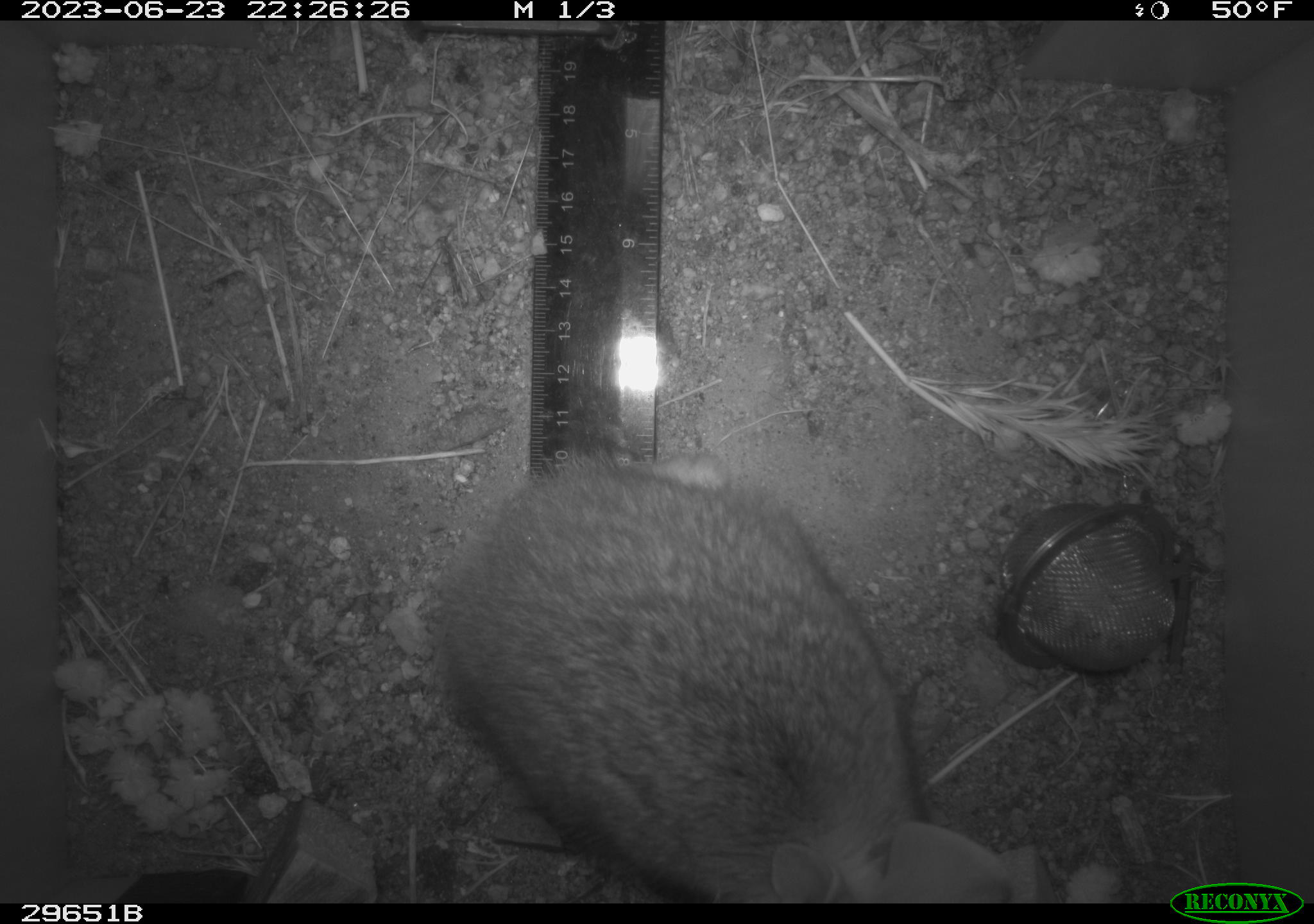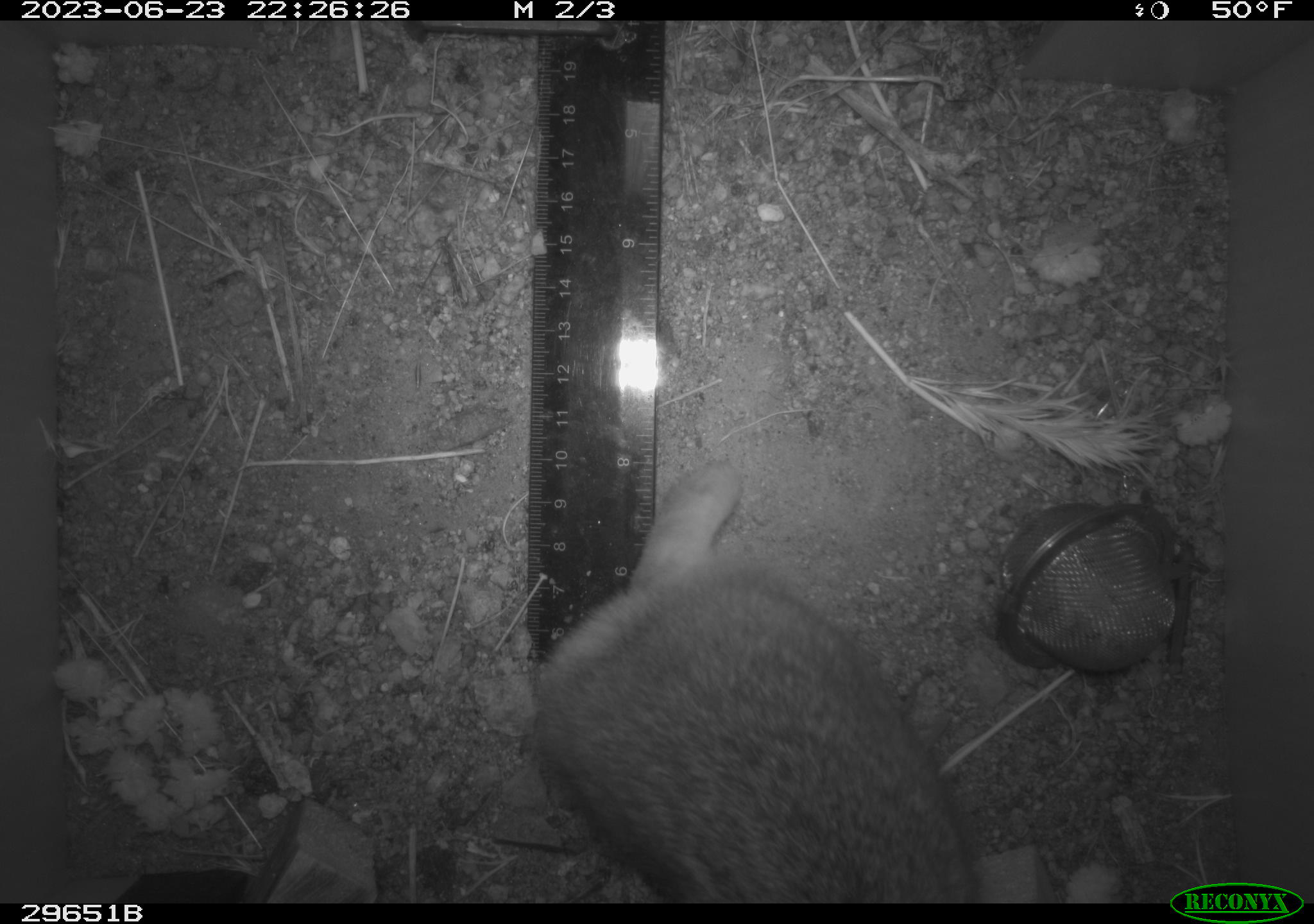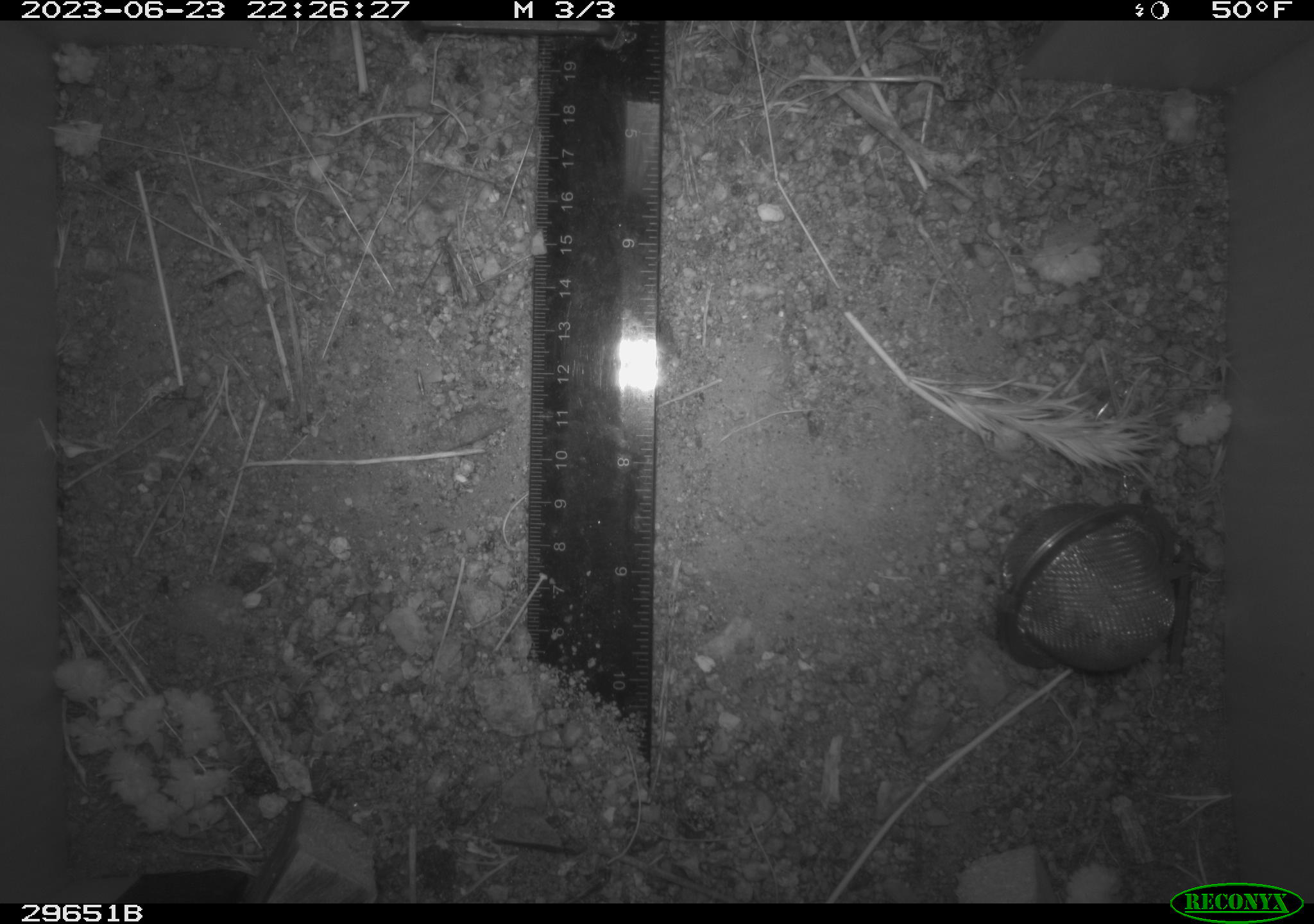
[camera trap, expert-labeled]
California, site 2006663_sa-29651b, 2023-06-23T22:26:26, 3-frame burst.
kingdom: Animalia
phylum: Chordata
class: Mammalia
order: Lagomorpha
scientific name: Lagomorpha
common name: hares, rabbits, and pikas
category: lagomorpha order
Lagomorpha order (hares, rabbits, and pikas) (Lagomorpha).